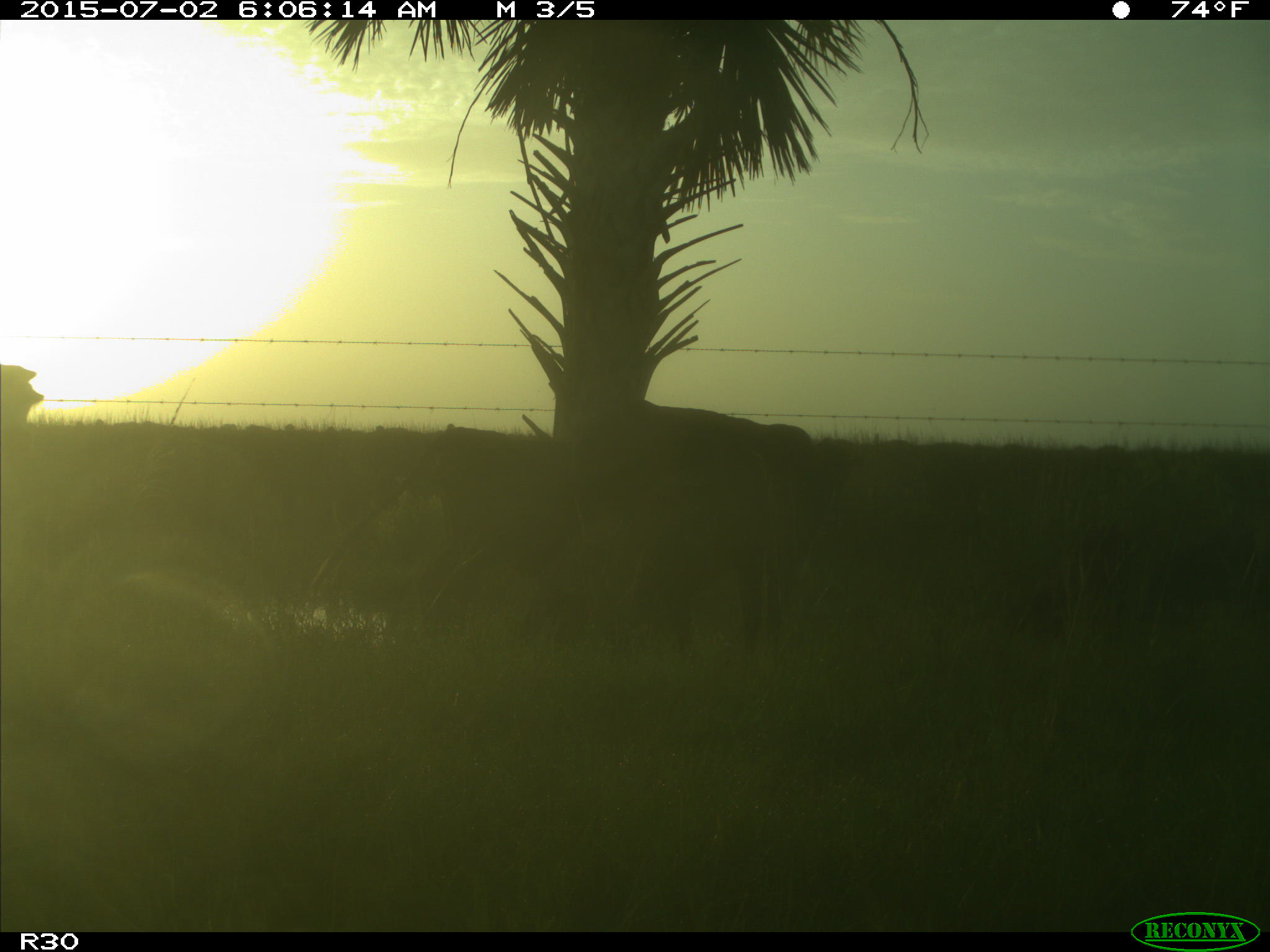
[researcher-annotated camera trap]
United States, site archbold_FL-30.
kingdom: Animalia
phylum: Chordata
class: Mammalia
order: Artiodactyla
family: Bovidae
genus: Bos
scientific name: Bos taurus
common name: domestic cow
Bos taurus (domestic cow).